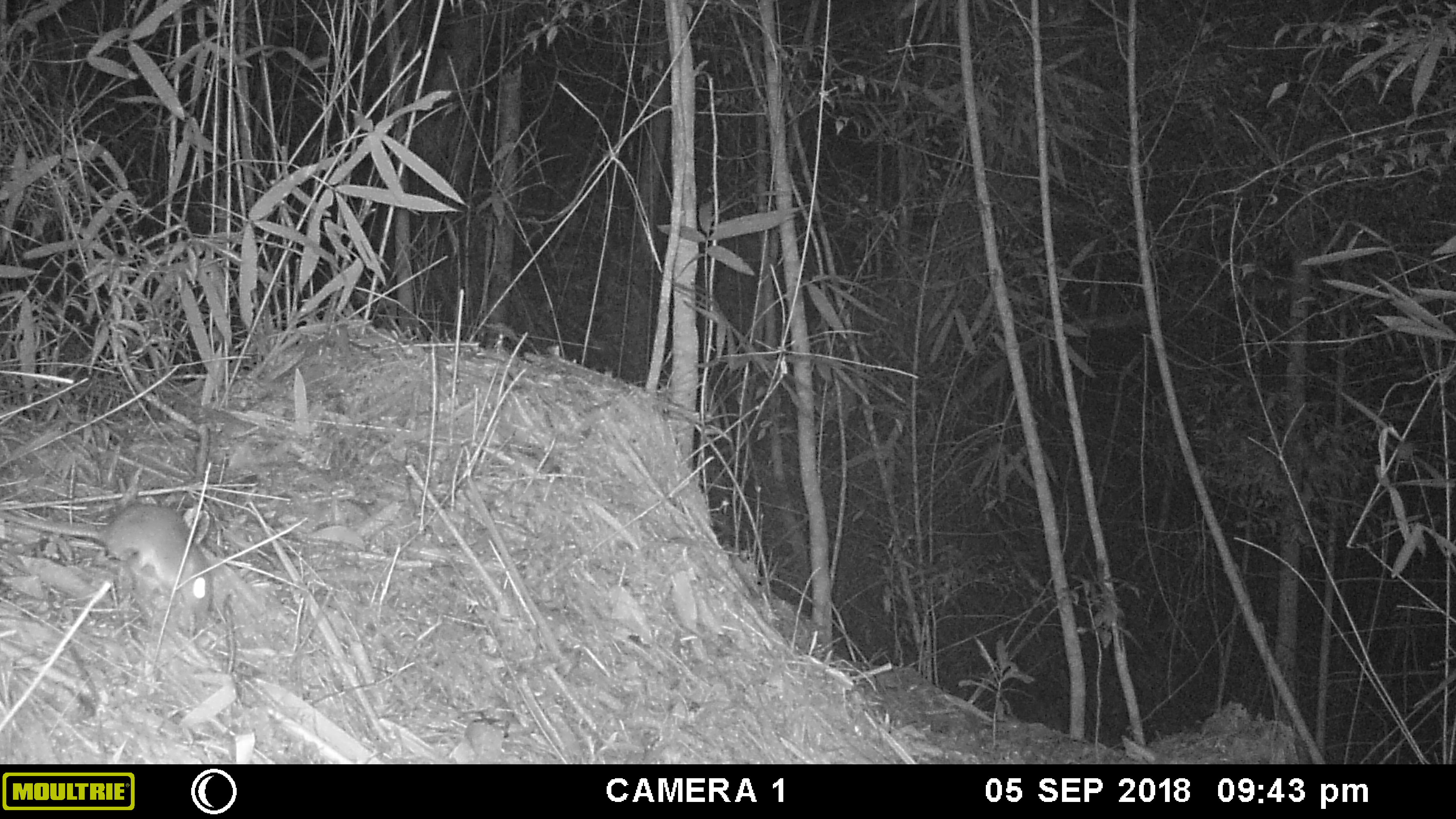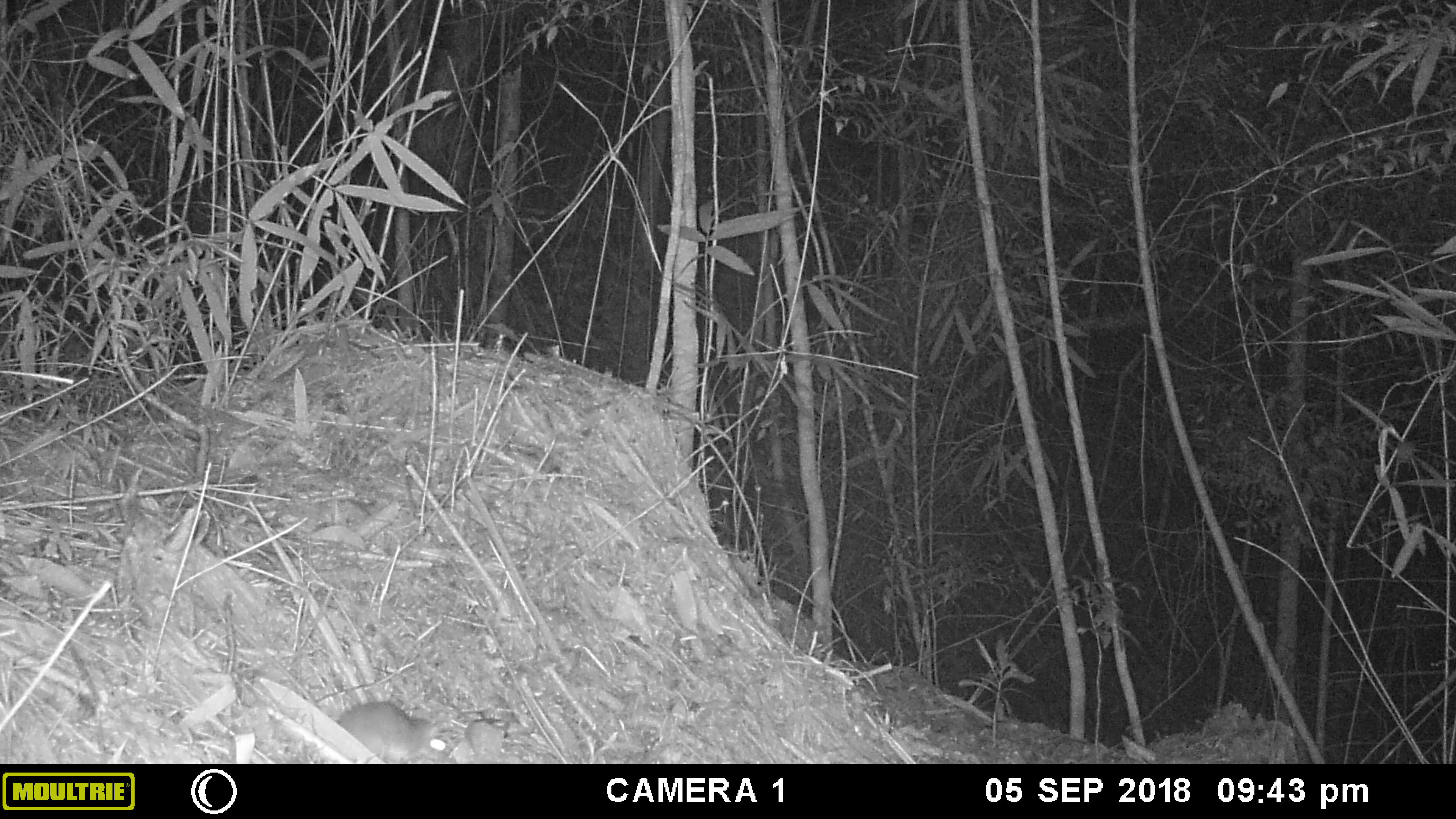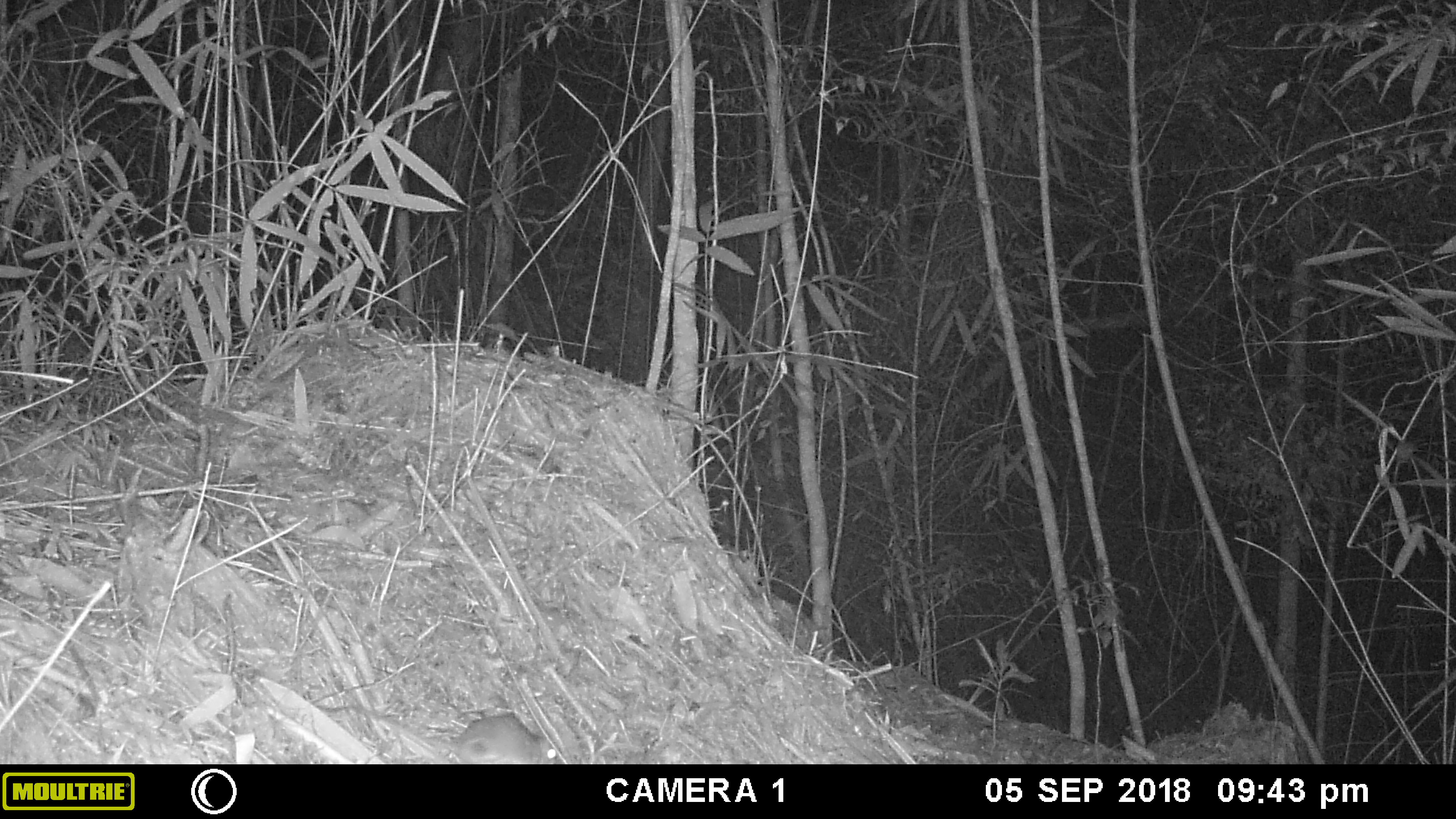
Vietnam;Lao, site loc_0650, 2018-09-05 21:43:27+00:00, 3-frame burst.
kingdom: Animalia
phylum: Chordata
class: Mammalia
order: Rodentia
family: Muridae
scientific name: Muridae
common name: old-world mice and rats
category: unidentified murid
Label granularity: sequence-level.